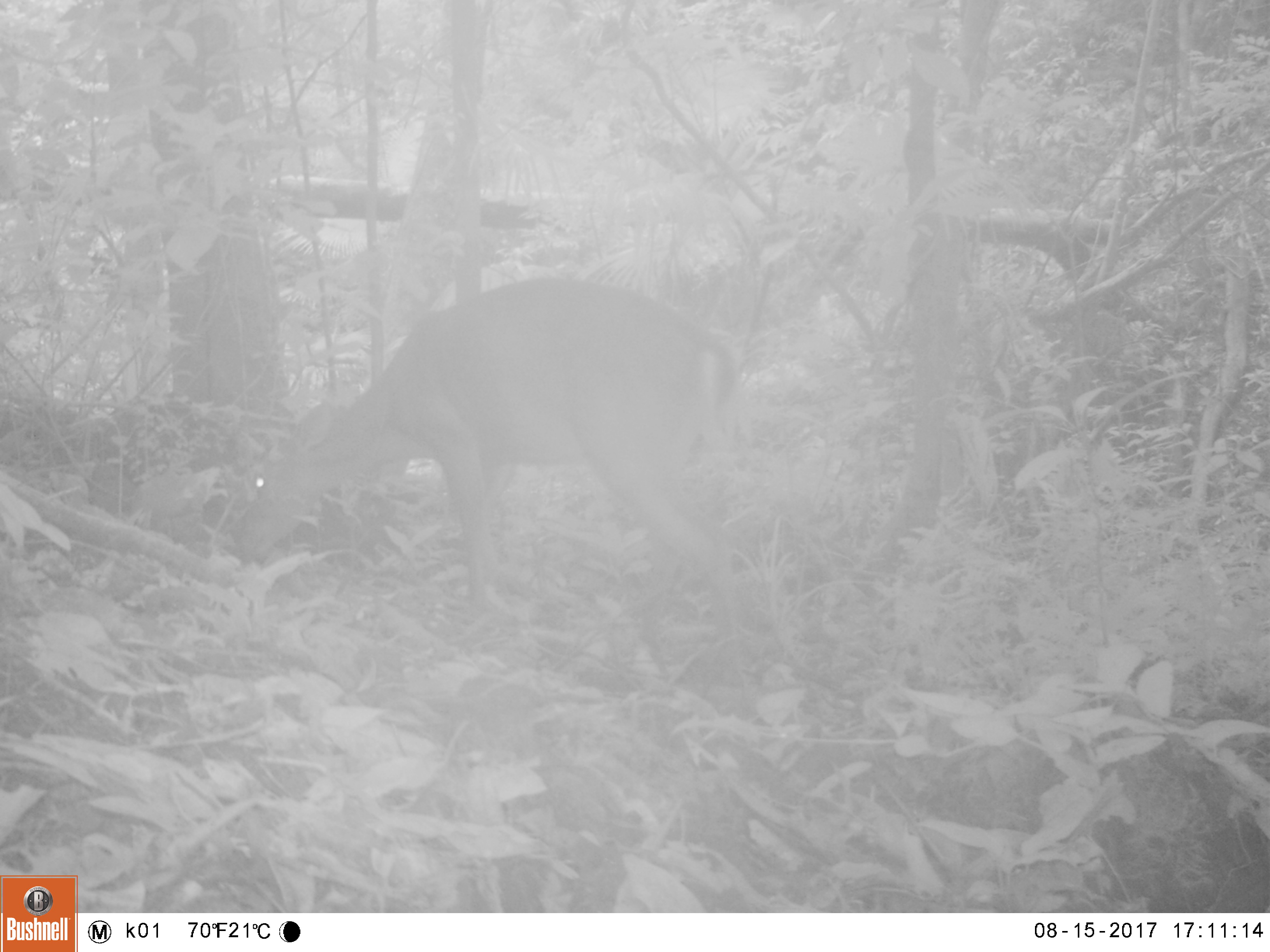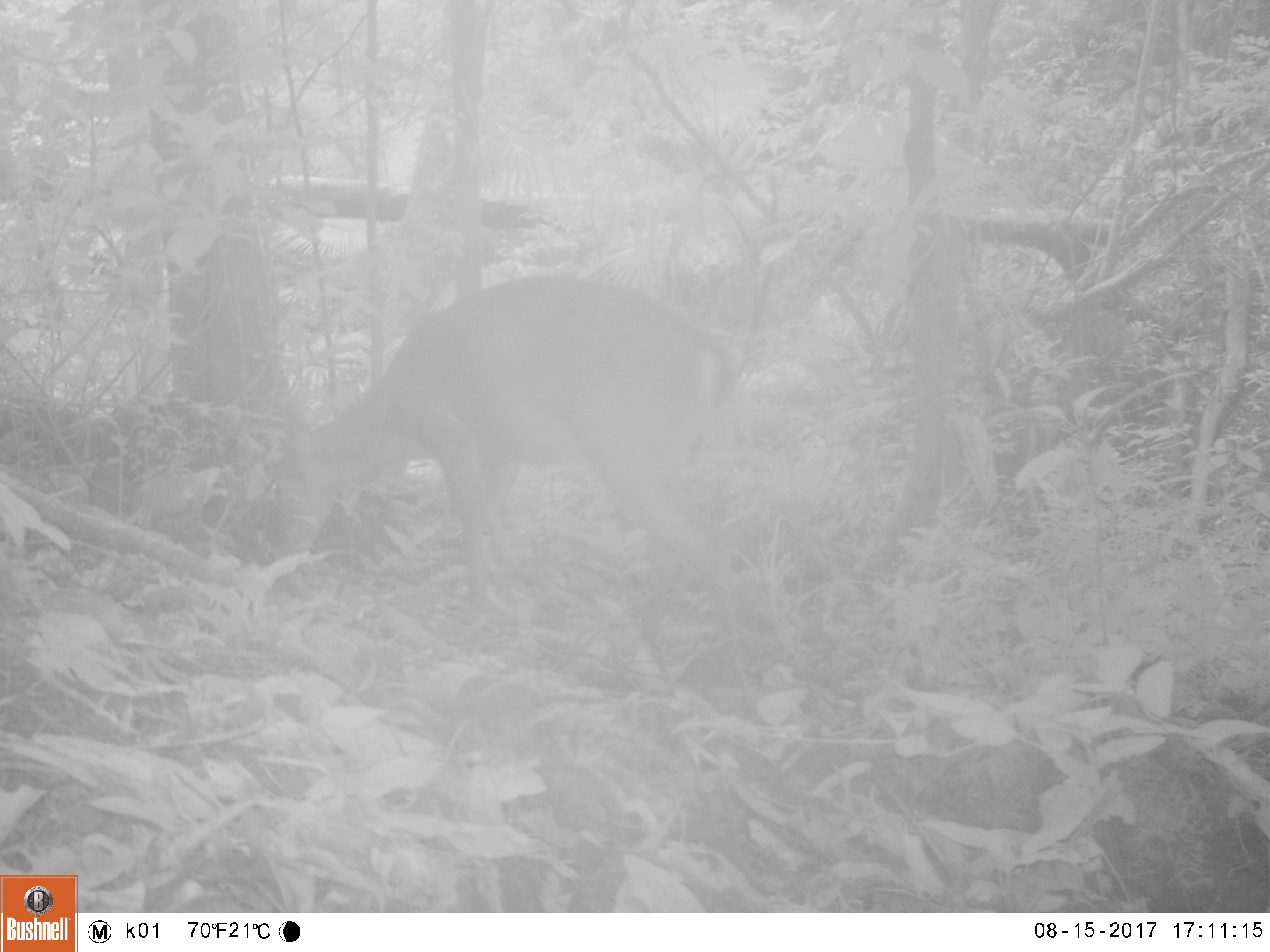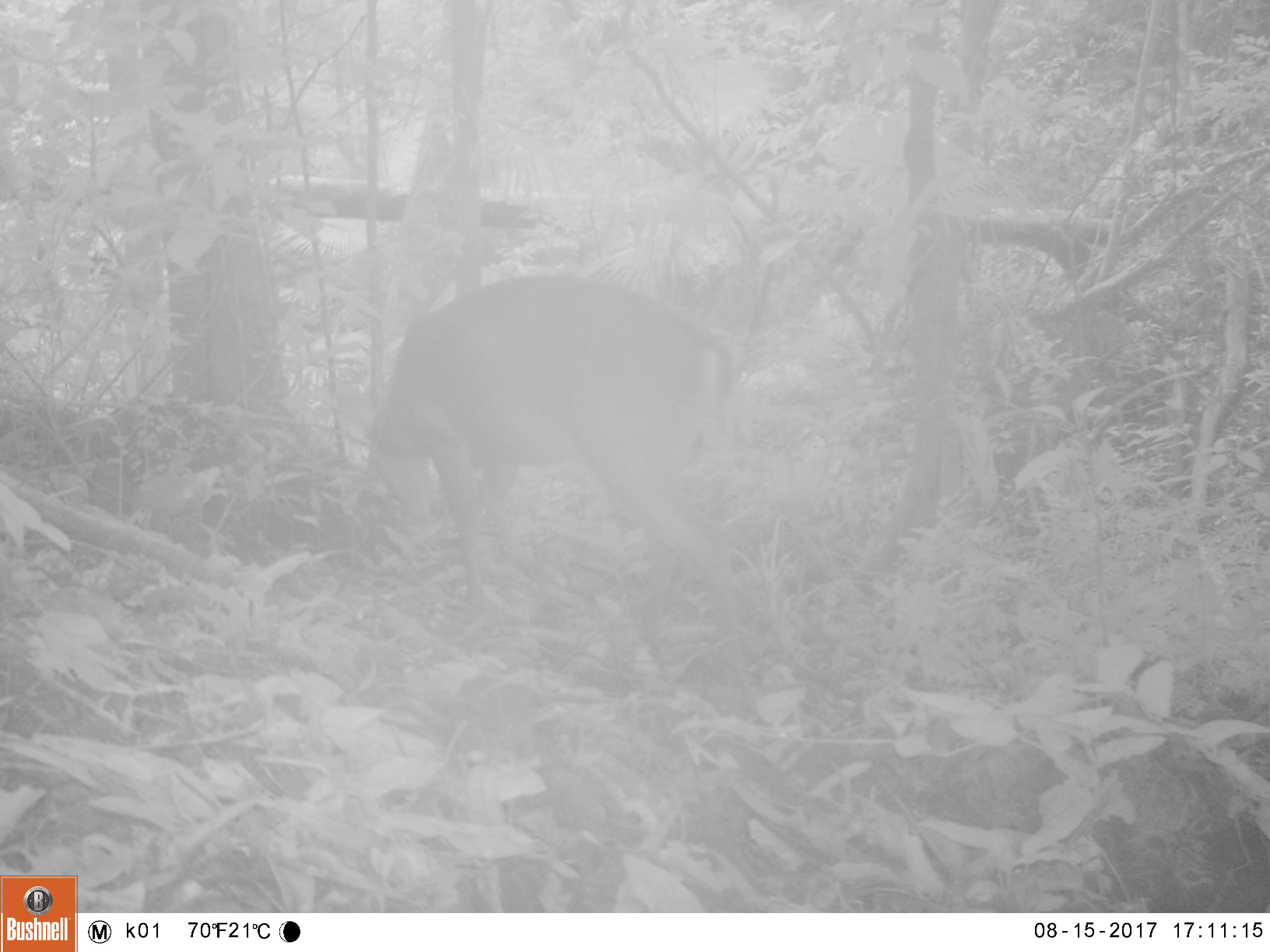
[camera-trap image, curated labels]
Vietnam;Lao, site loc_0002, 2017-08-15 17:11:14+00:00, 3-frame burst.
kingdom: Animalia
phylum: Chordata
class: Mammalia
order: Artiodactyla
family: Cervidae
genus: Muntiacus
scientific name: Muntiacus vuquangensis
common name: large-antlered muntjac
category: large antlered muntjac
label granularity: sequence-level